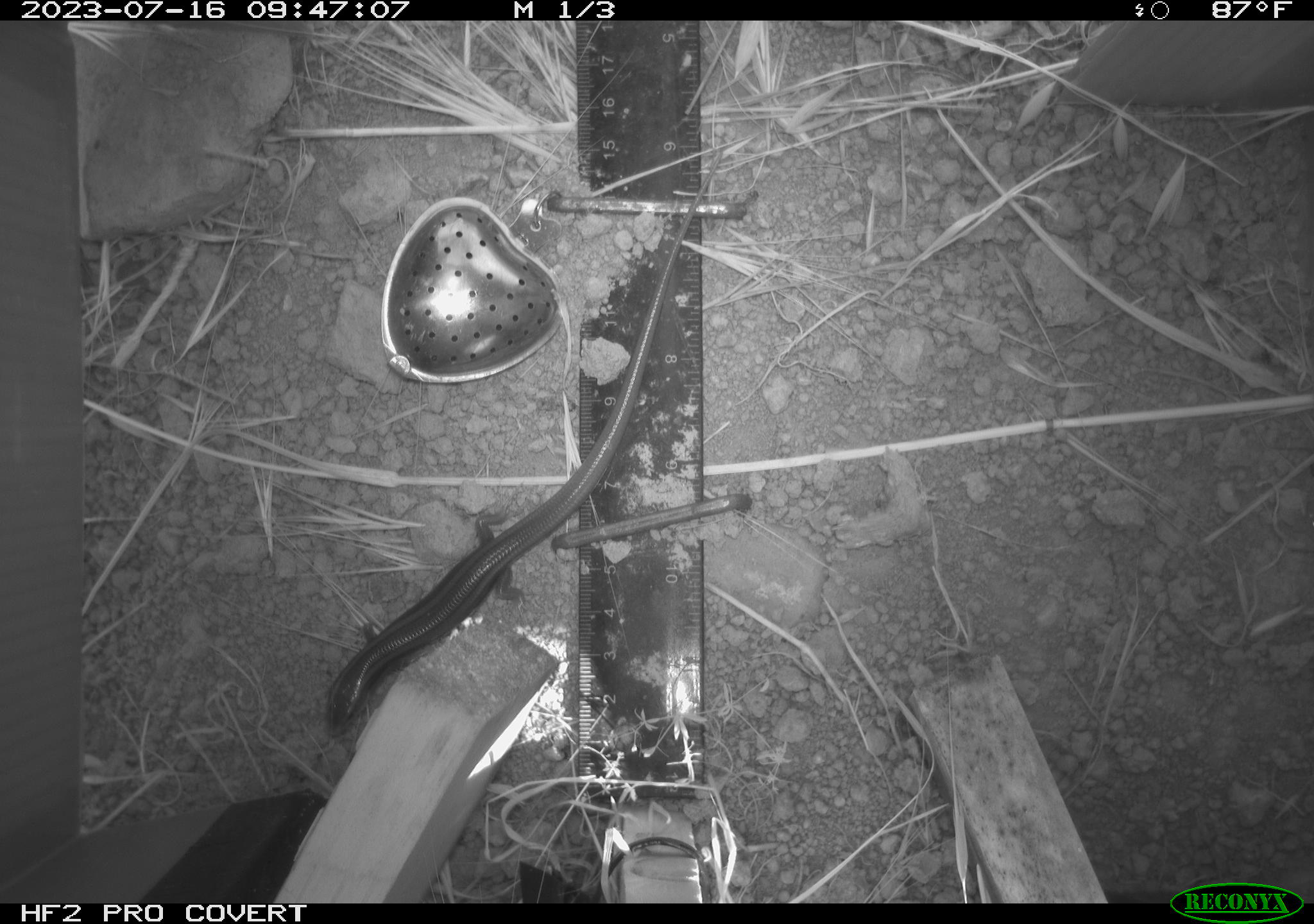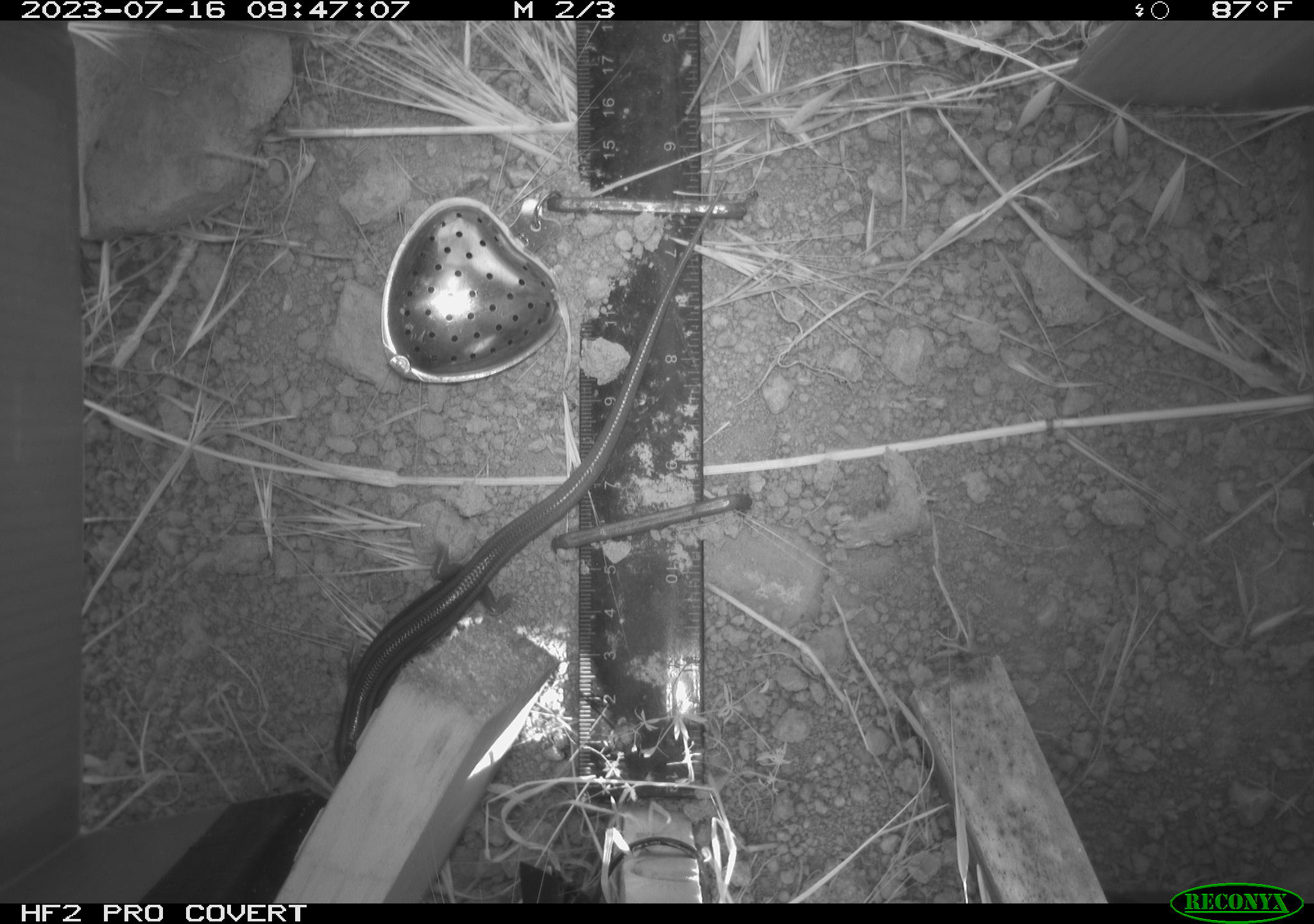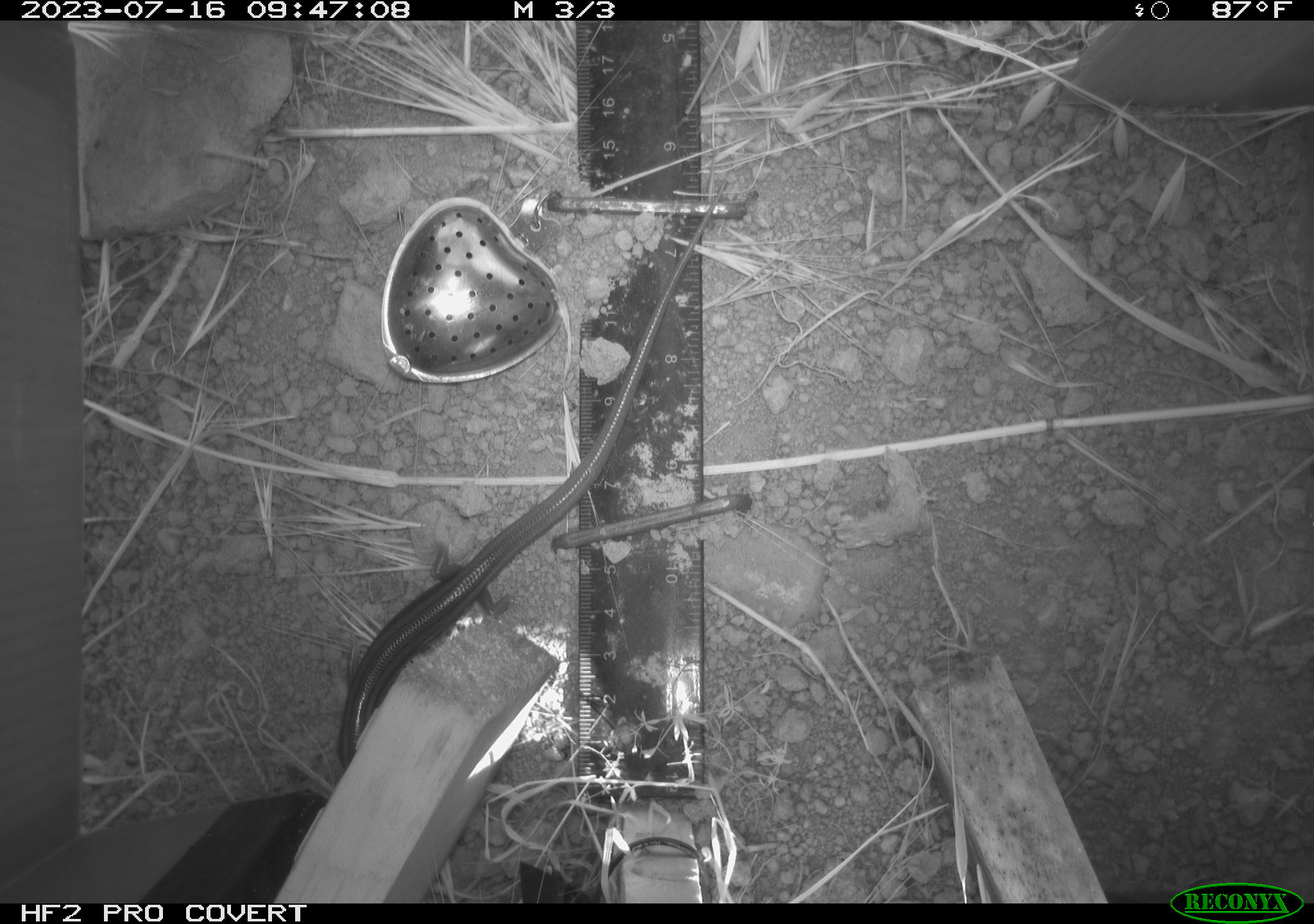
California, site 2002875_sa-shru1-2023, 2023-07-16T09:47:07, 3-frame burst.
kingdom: Animalia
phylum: Chordata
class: Reptilia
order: Squamata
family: Scincidae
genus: Plestiodon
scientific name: Plestiodon skiltonianus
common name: western skink